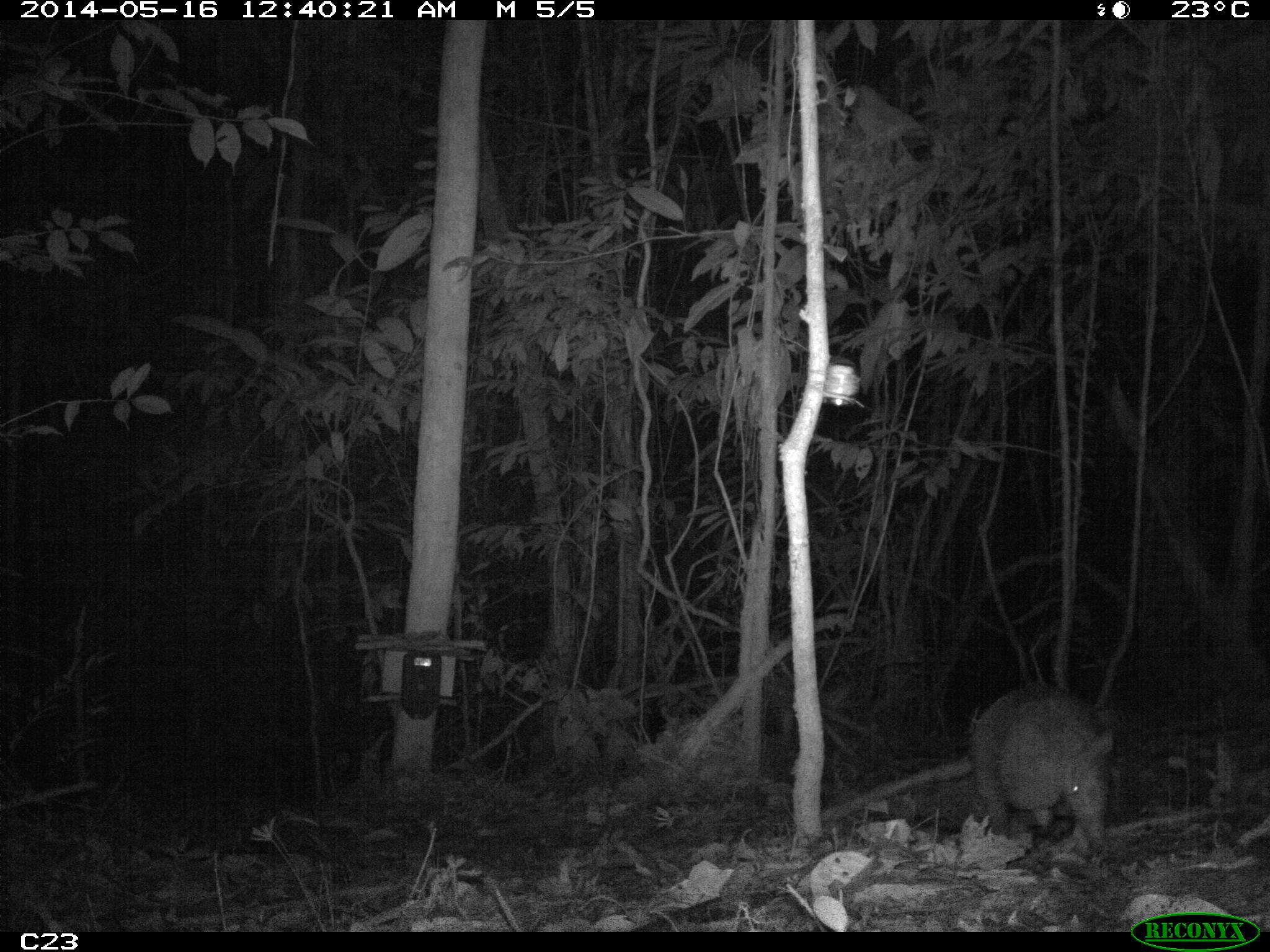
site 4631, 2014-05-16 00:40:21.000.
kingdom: Animalia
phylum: Chordata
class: Mammalia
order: Cingulata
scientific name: Cingulata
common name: armadillo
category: unknown armadillo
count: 1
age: adult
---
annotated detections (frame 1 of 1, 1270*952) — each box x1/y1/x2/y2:
unknown armadillo: 965/680/1115/852